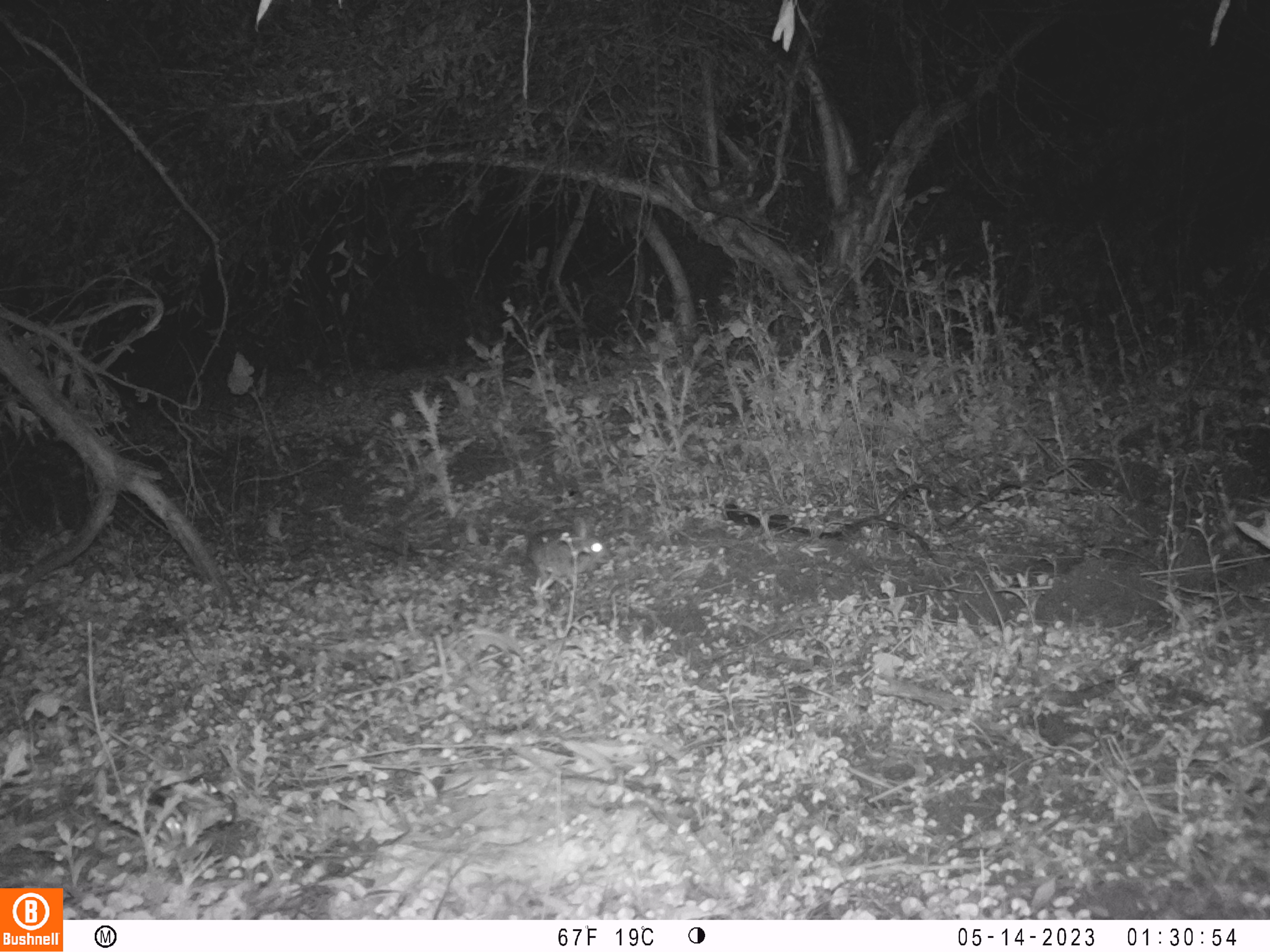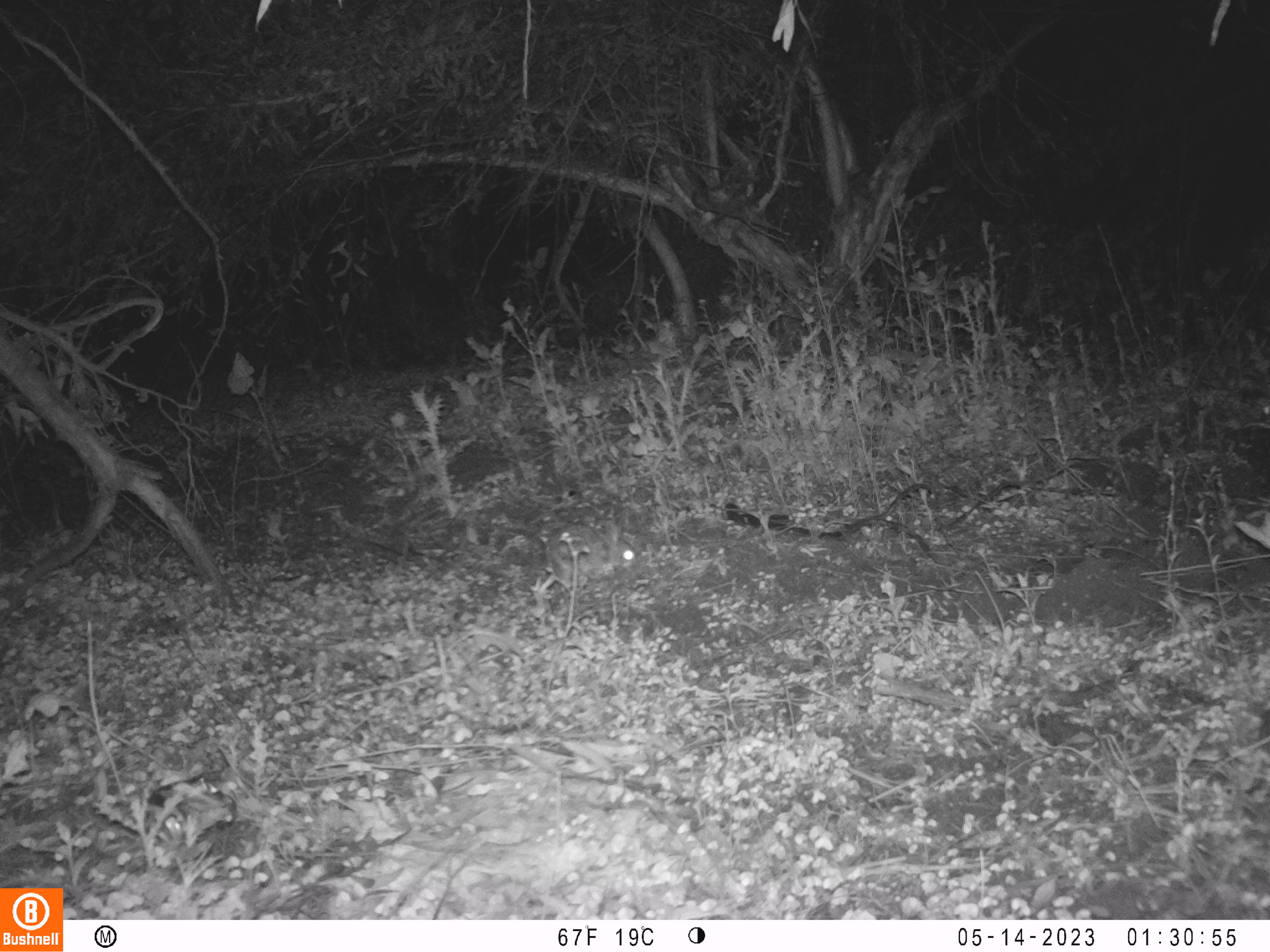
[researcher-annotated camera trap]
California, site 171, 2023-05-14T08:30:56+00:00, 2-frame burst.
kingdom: Animalia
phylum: Chordata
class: Mammalia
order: Lagomorpha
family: Leporidae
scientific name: Leporidae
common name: rabbit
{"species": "rabbit (Leporidae)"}